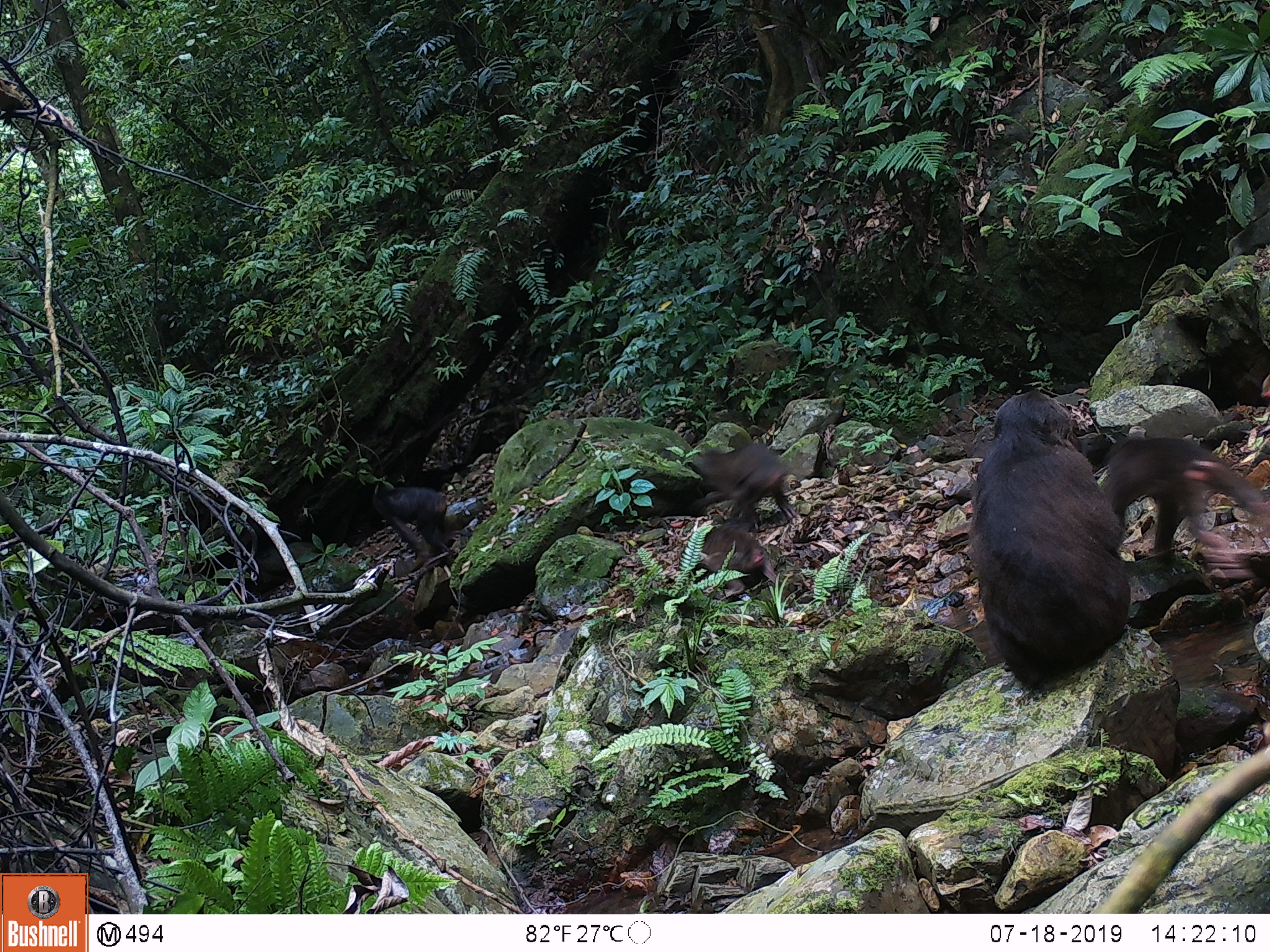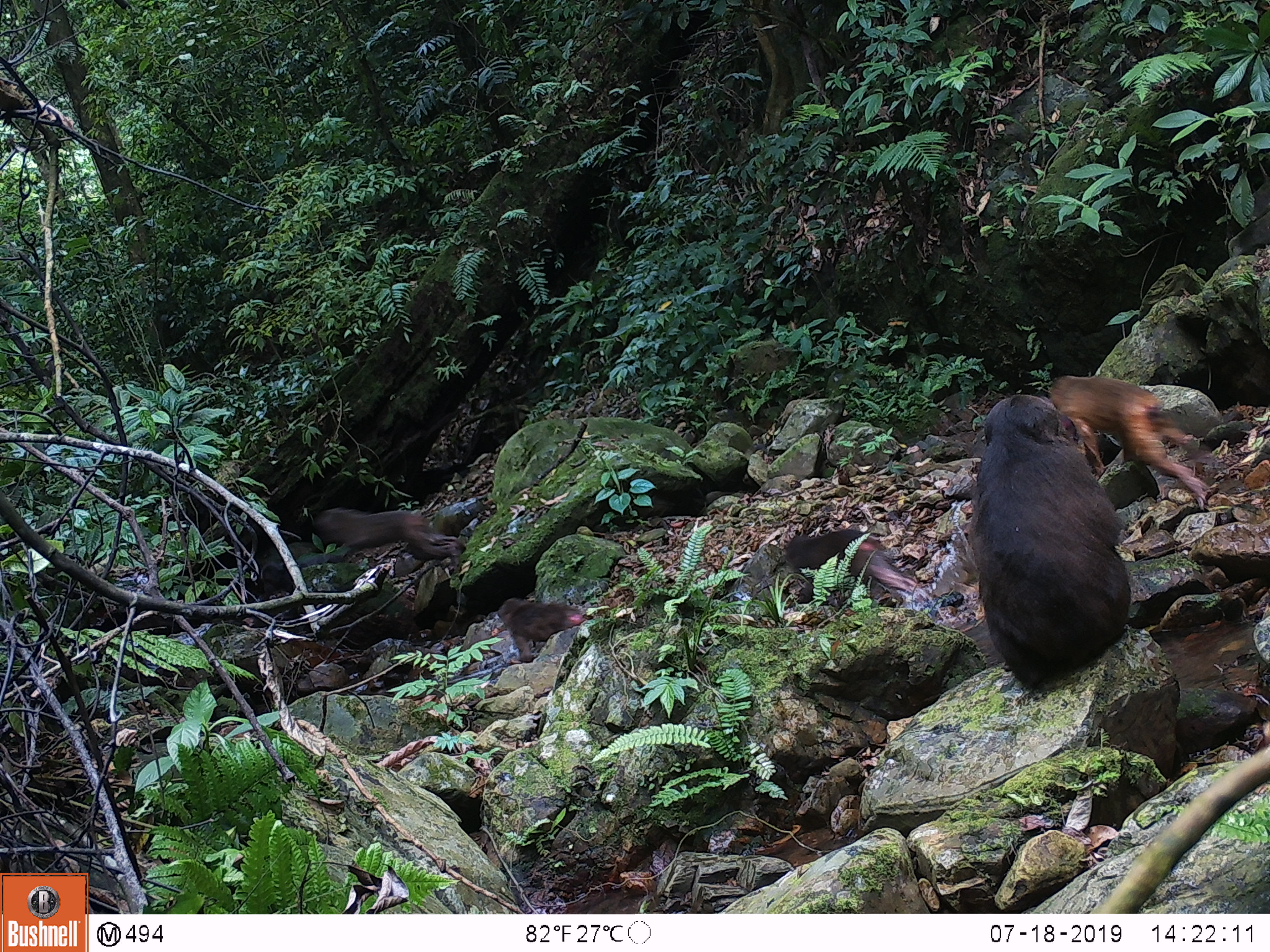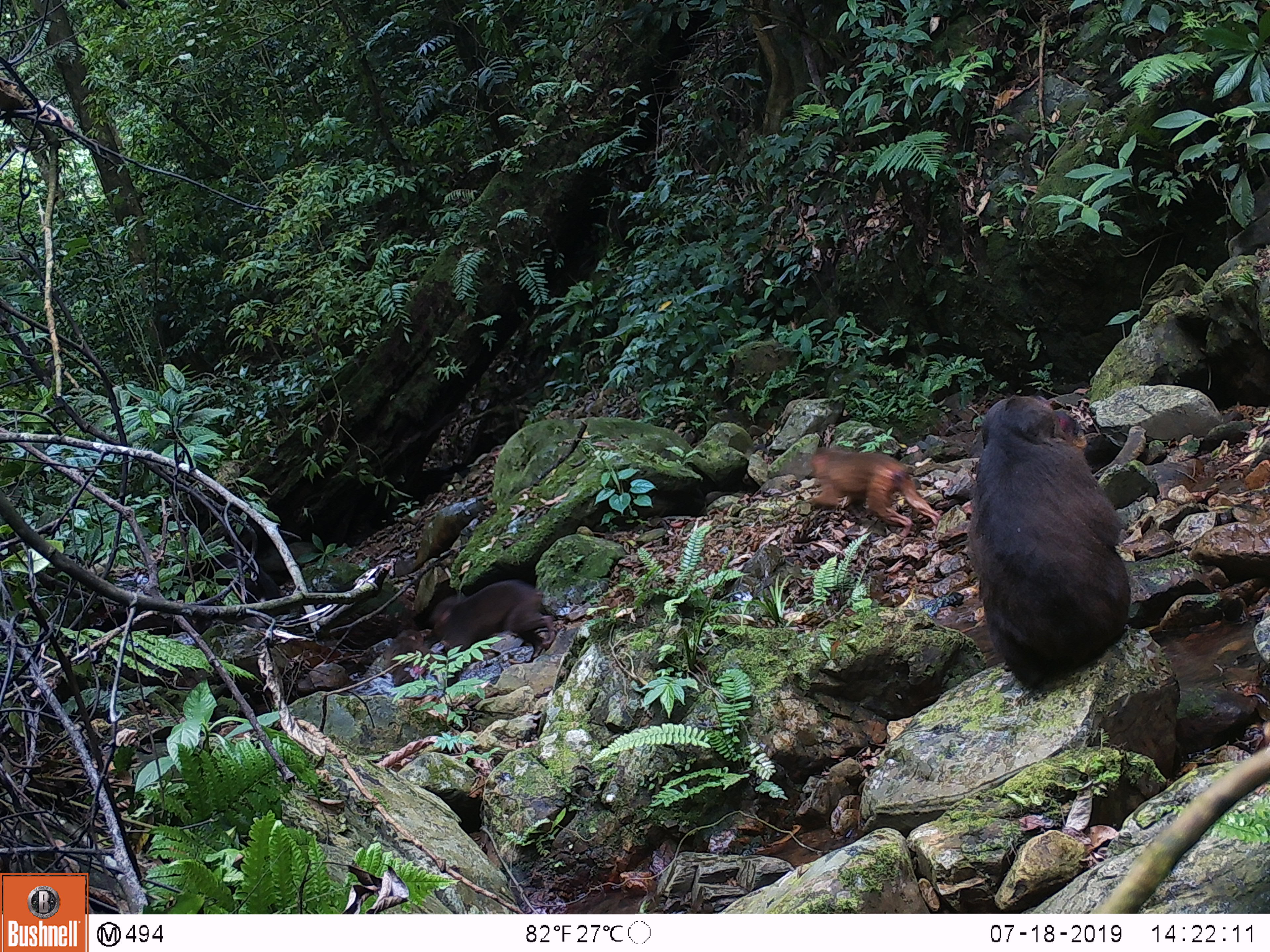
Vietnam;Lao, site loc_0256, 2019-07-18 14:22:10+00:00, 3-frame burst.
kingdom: Animalia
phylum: Chordata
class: Mammalia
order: Primates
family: Cercopithecidae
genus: Macaca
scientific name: Macaca arctoides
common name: stump-tailed macaque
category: stump tailed macaque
Stump tailed macaque (stump-tailed macaque) (Macaca arctoides). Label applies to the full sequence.